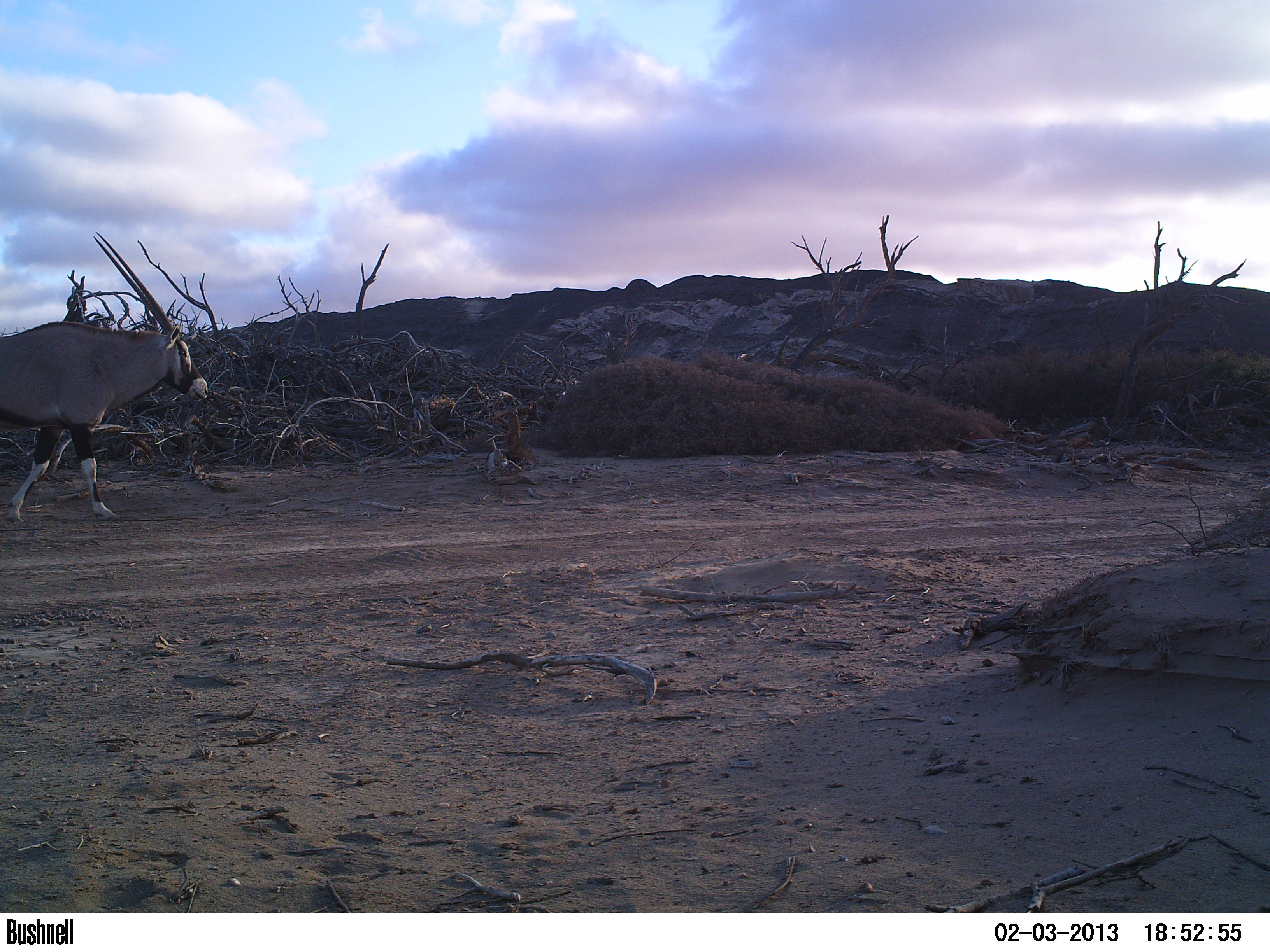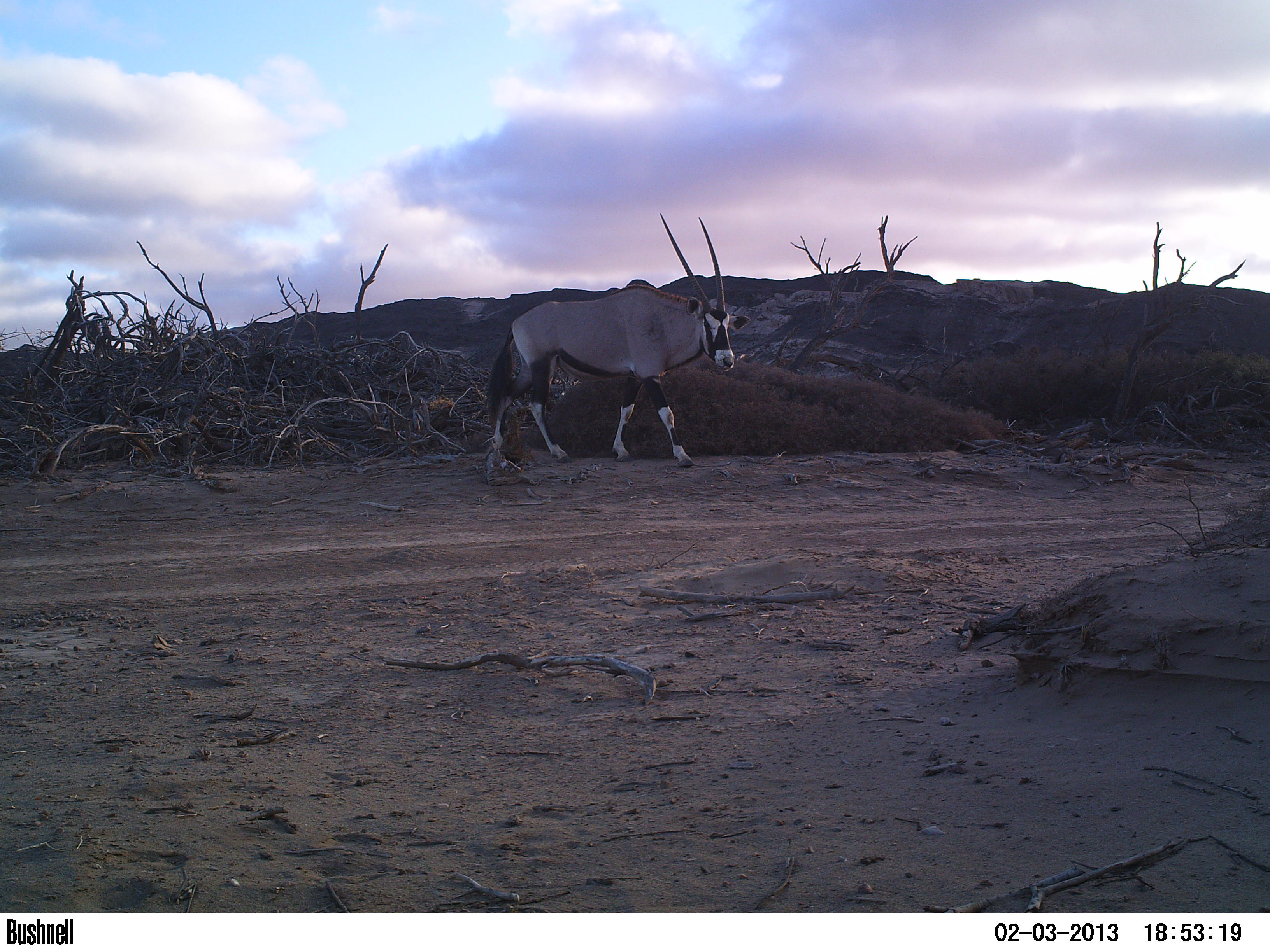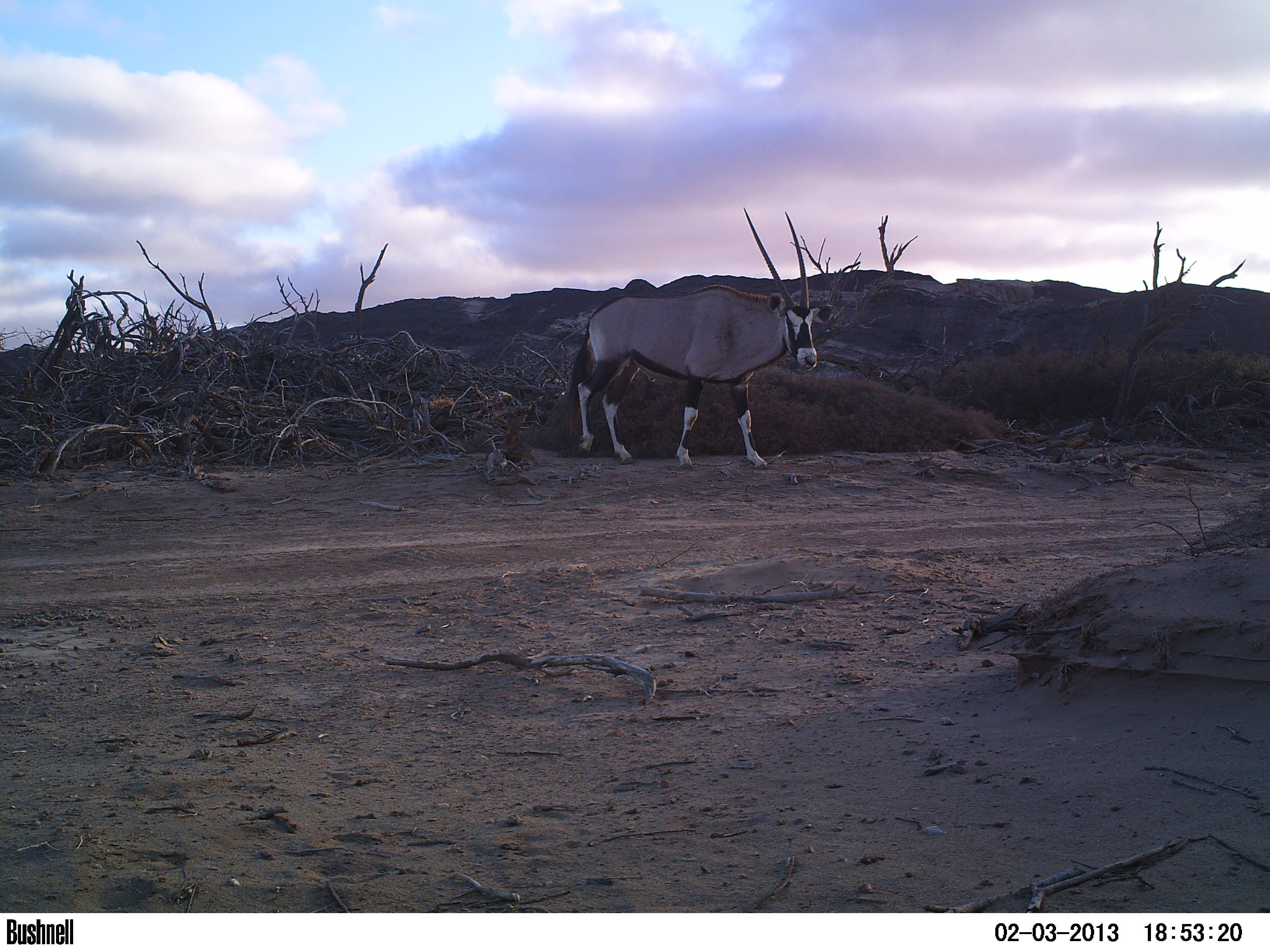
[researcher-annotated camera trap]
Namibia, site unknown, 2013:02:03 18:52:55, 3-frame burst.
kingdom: Animalia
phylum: Chordata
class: Mammalia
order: Artiodactyla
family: Bovidae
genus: Oryx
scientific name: Oryx gazella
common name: gemsbok